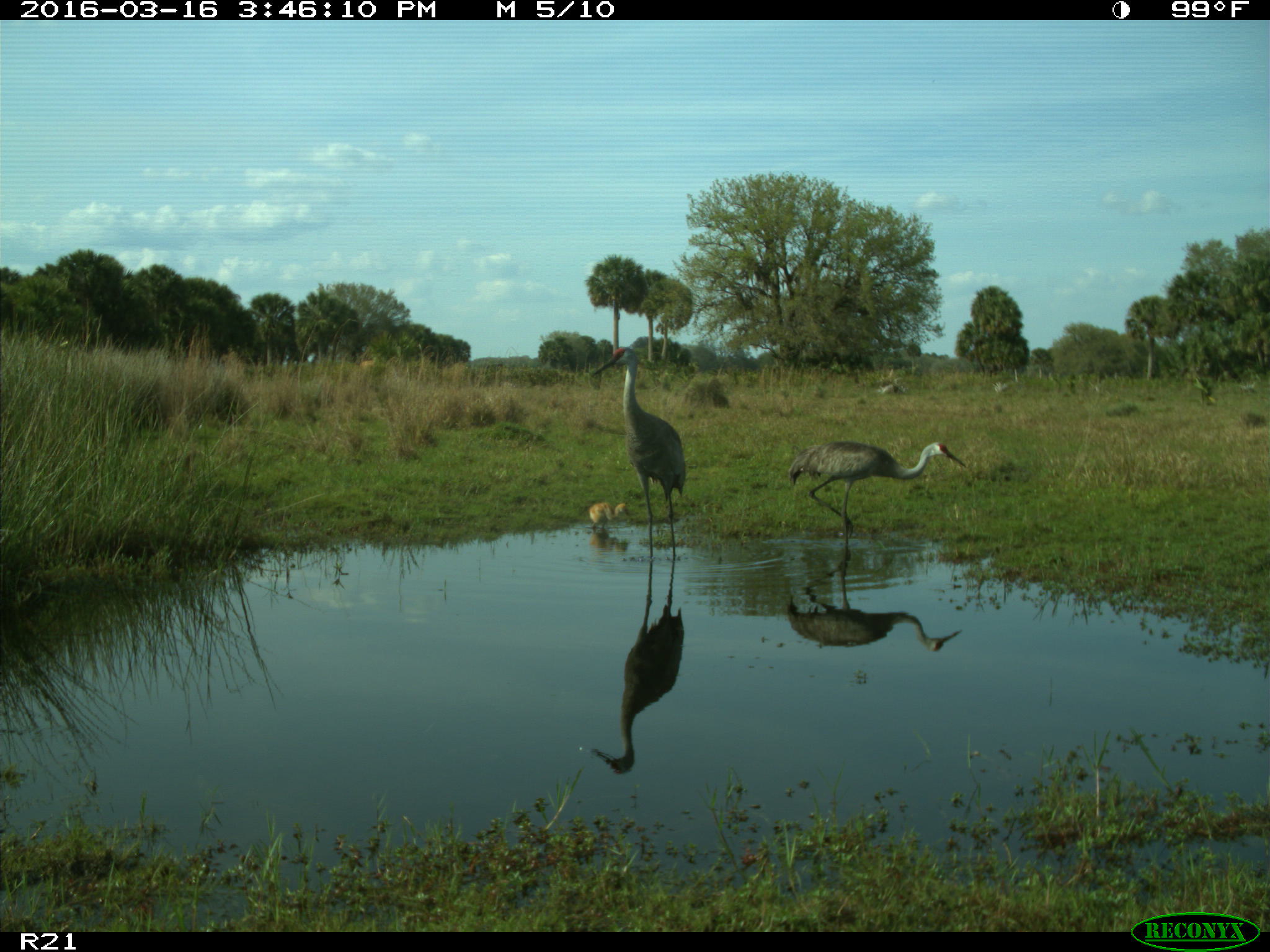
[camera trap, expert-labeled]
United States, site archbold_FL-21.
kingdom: Animalia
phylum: Chordata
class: Aves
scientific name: Aves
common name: birds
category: unidentified bird